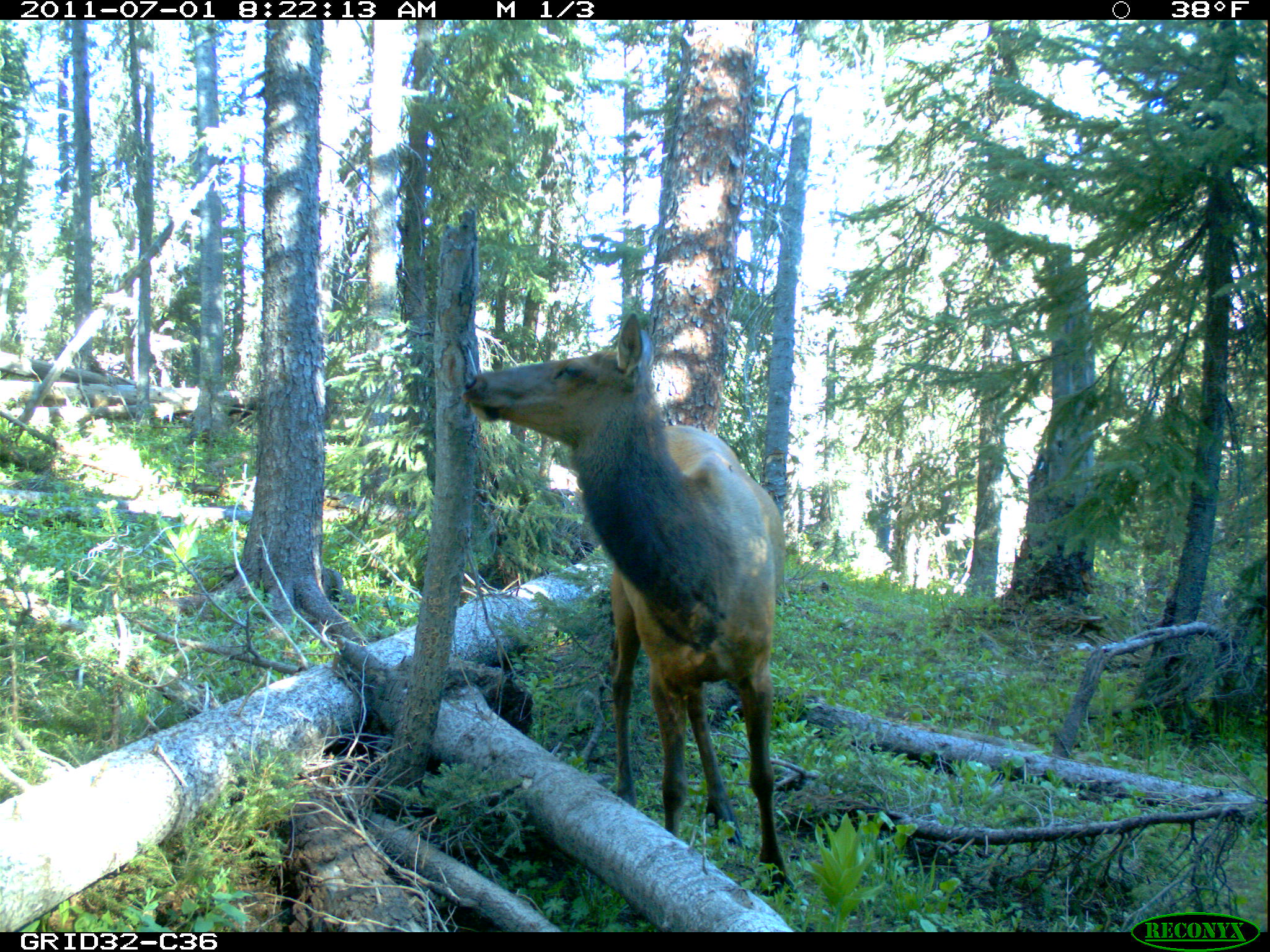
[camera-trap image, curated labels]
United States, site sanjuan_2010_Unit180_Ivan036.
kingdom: Animalia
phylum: Chordata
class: Mammalia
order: Artiodactyla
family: Cervidae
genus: Cervus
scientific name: Cervus elaphus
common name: red deer